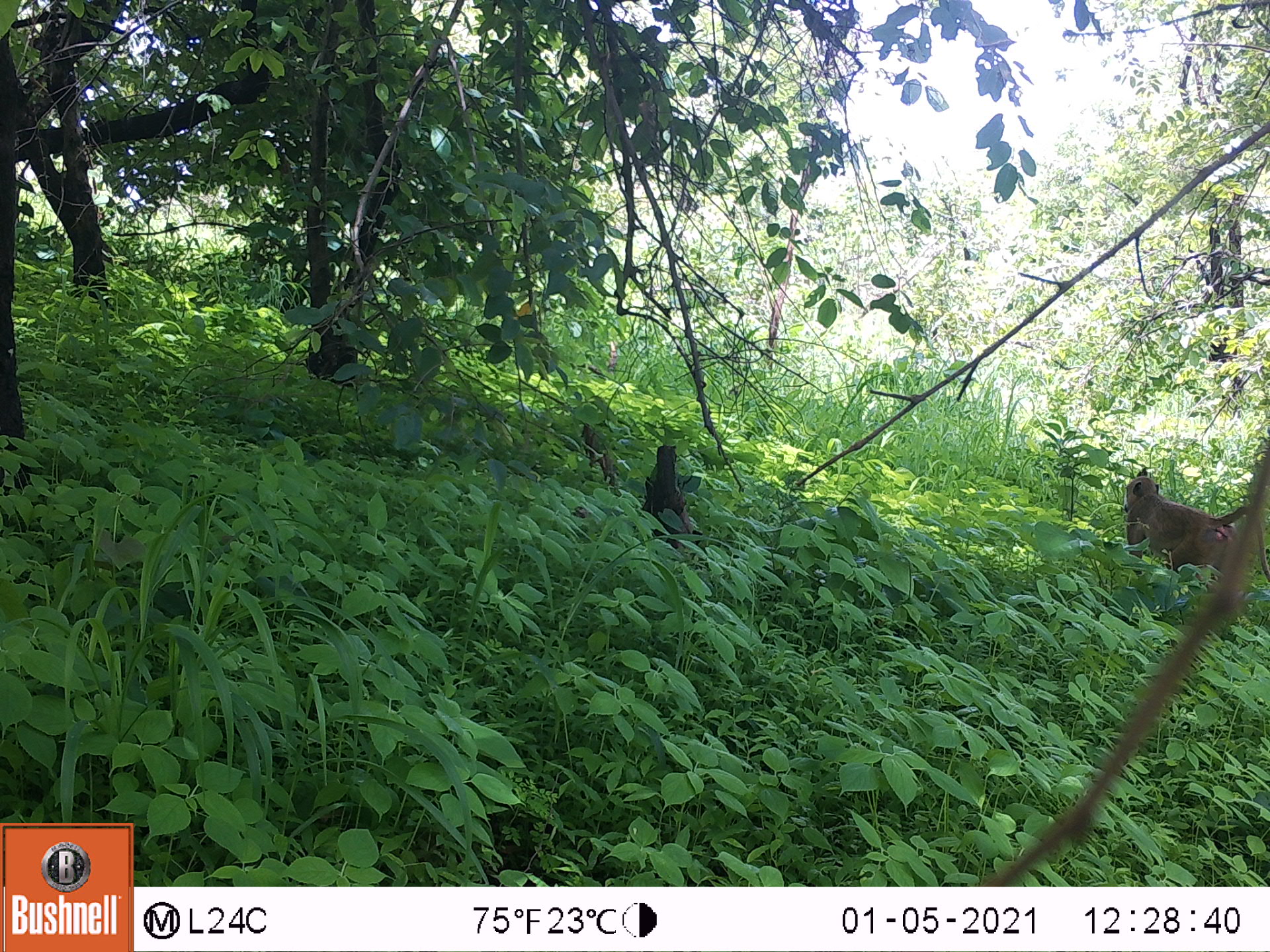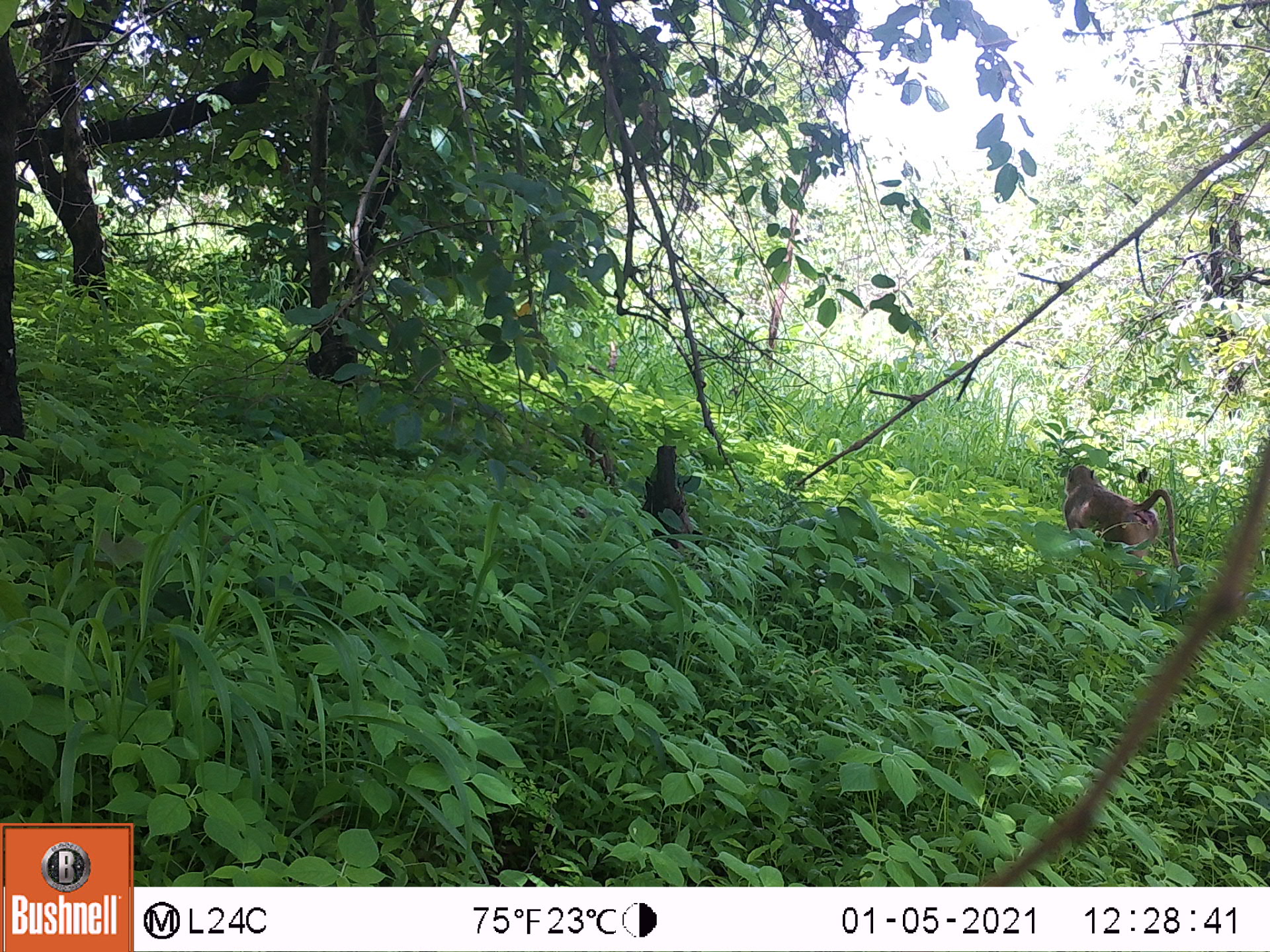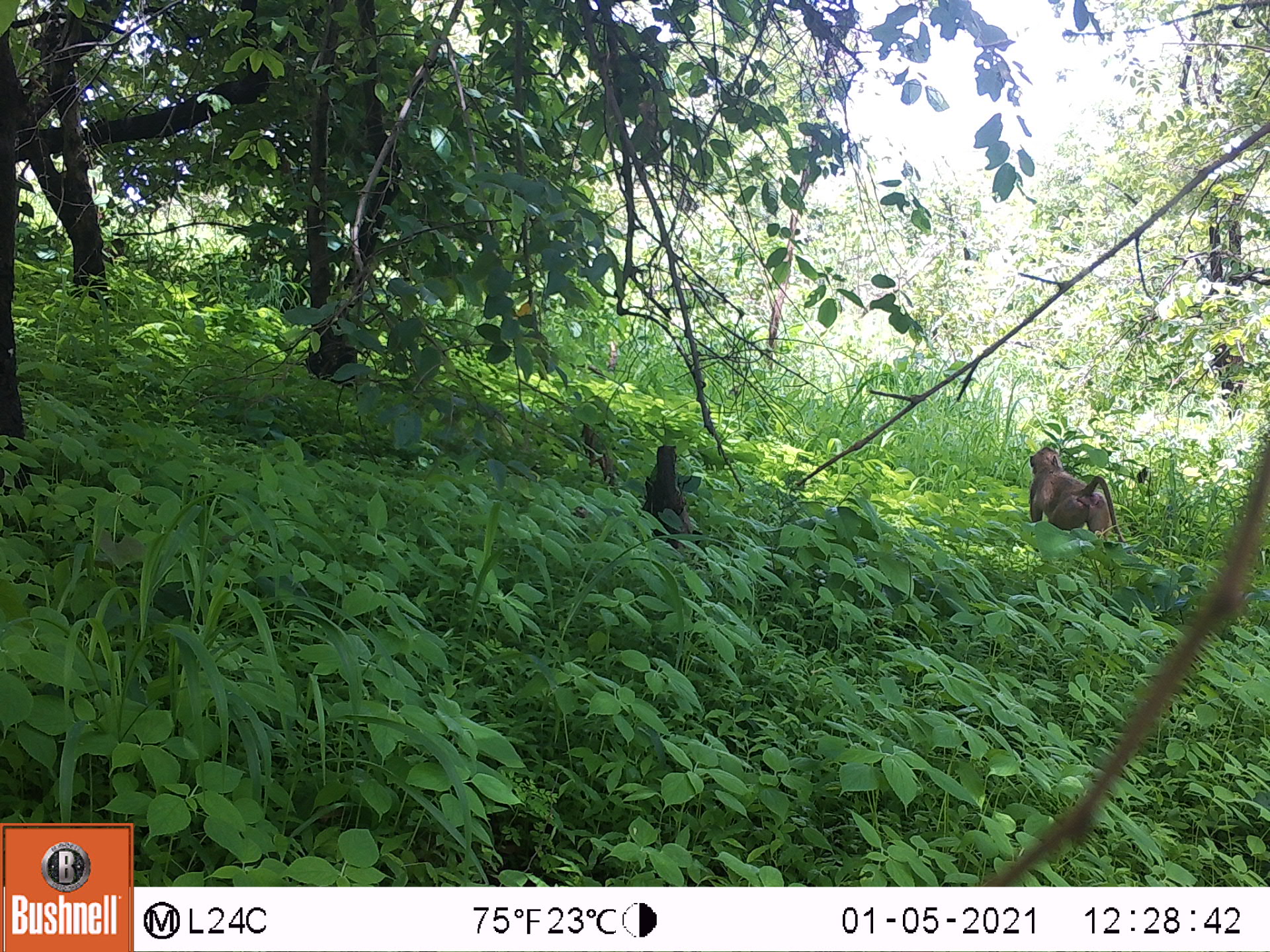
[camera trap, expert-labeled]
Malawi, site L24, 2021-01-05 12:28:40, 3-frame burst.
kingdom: Animalia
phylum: Chordata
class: Mammalia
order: Primates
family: Cercopithecidae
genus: Papio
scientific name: Papio cynocephalus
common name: yellow baboon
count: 1